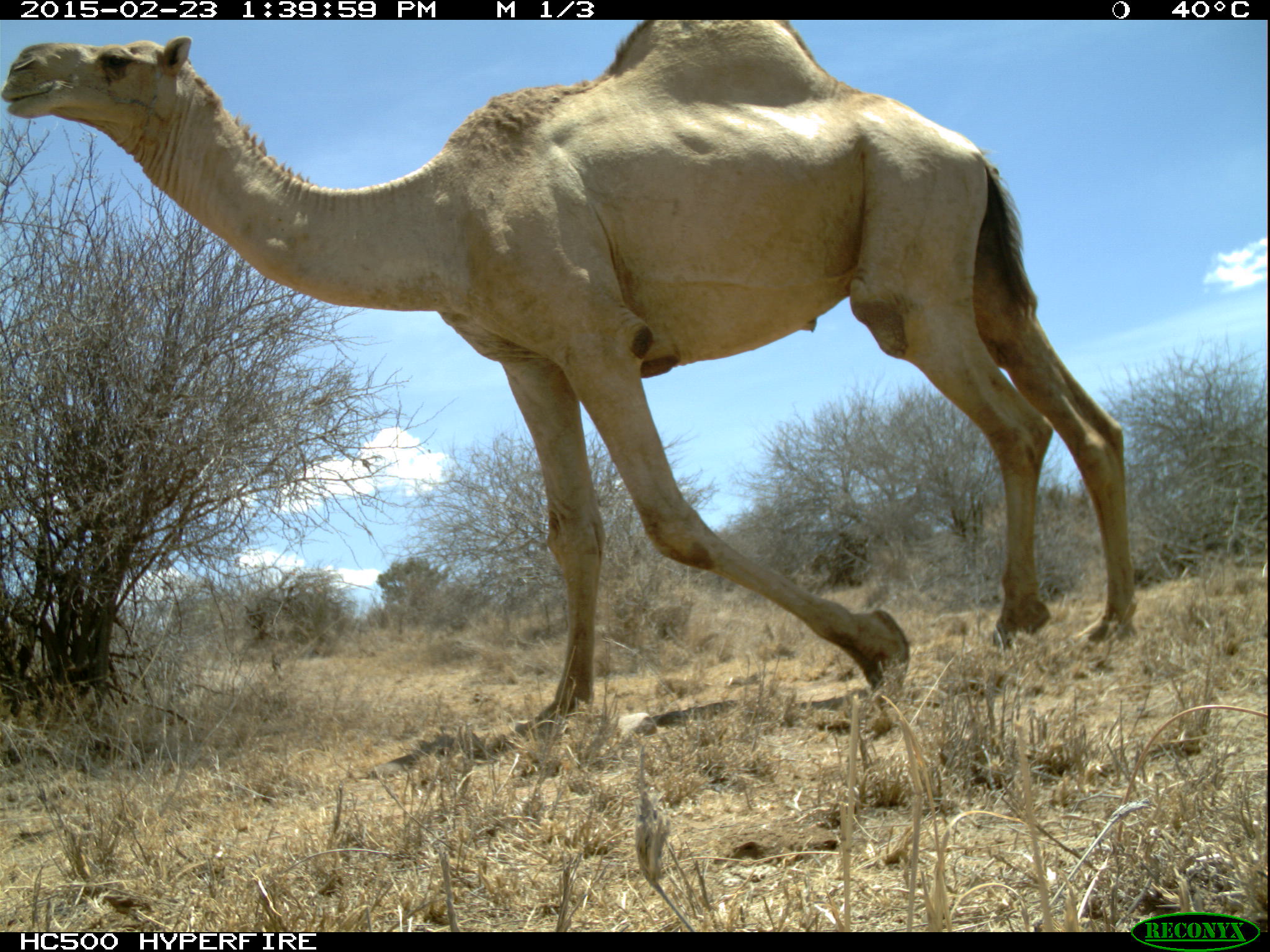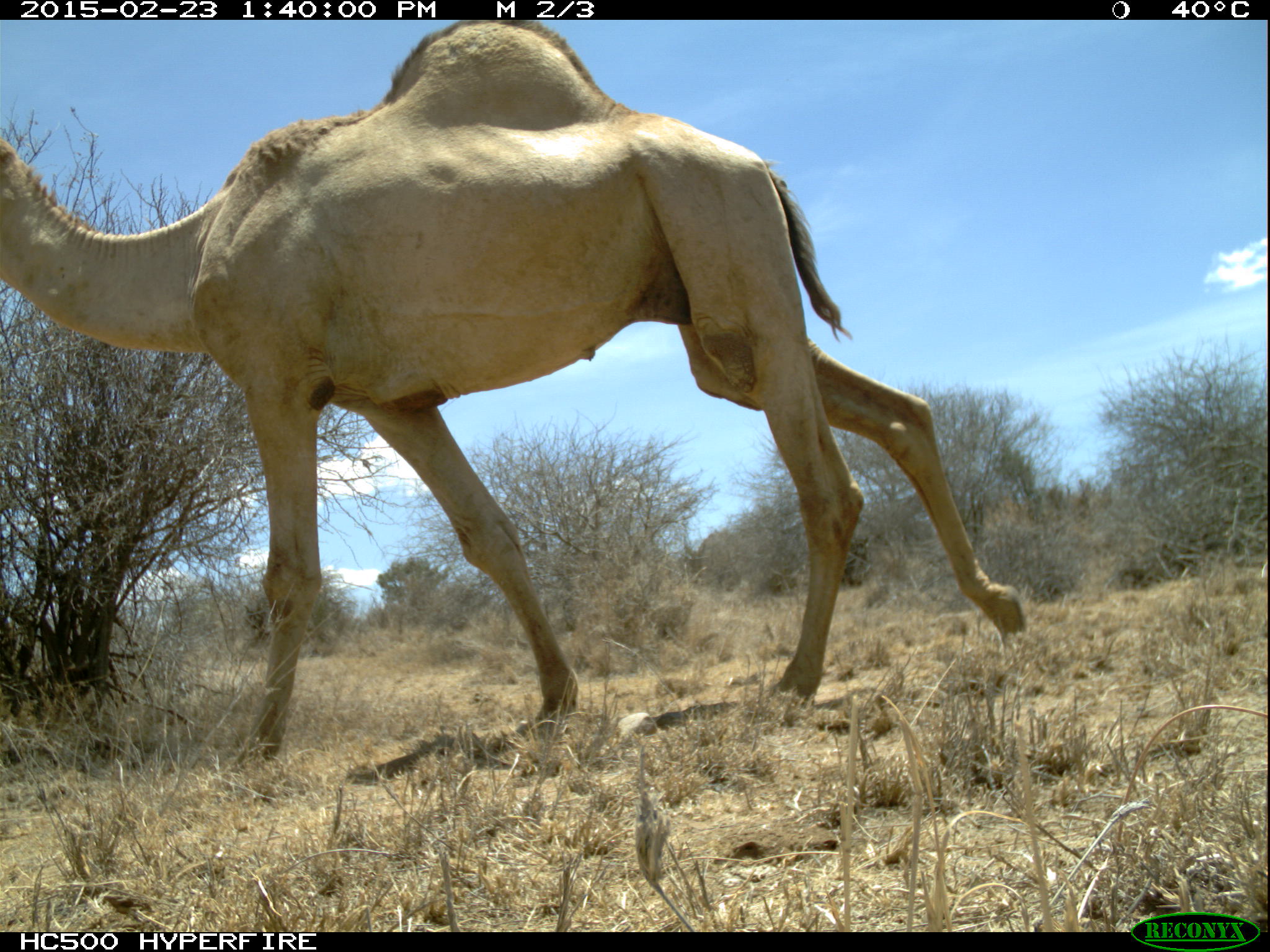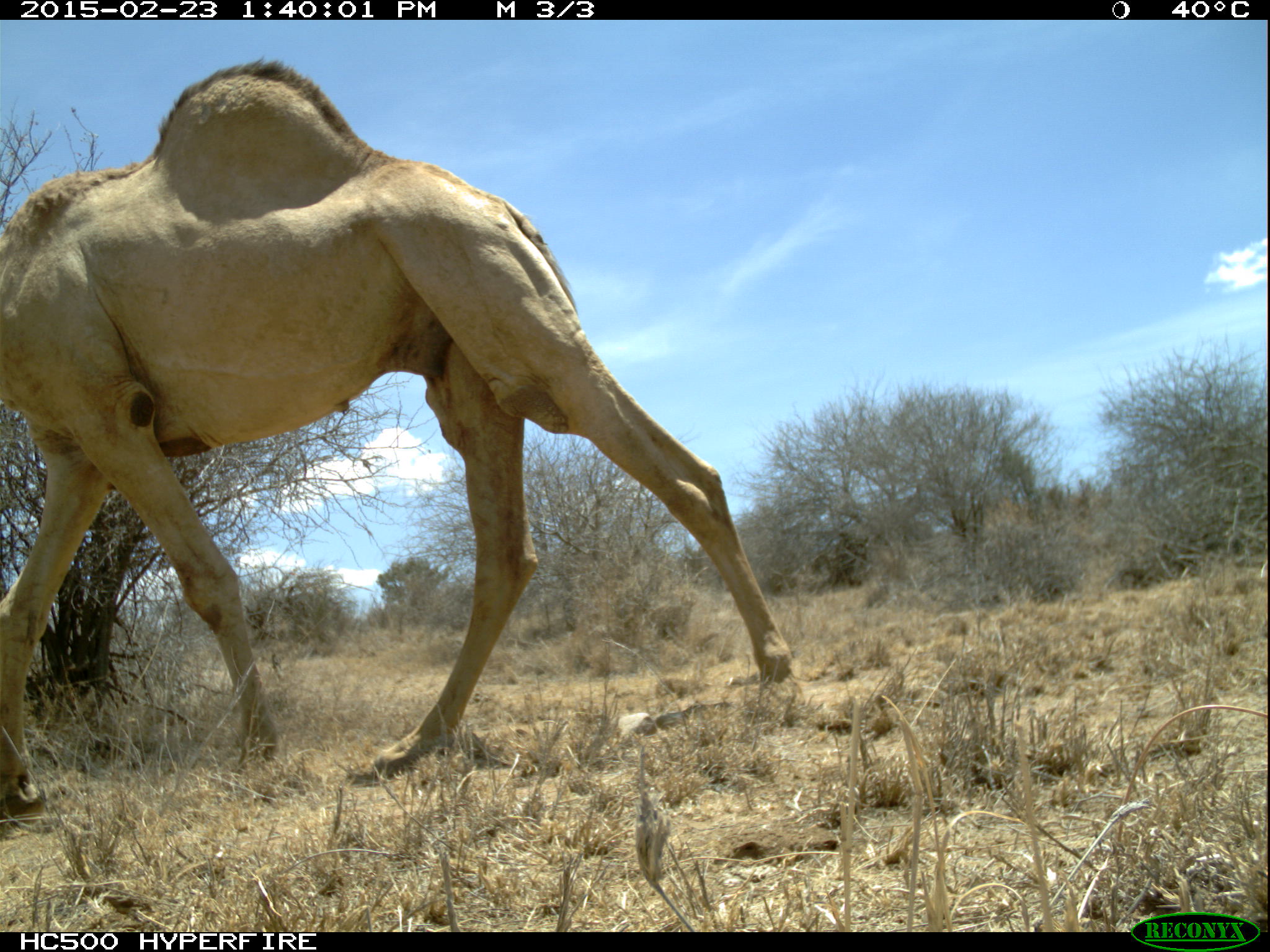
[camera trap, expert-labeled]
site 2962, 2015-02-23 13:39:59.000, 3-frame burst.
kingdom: Animalia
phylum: Chordata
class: Mammalia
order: Artiodactyla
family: Camelidae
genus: Camelus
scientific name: Camelus dromedarius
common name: dromedary camel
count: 1